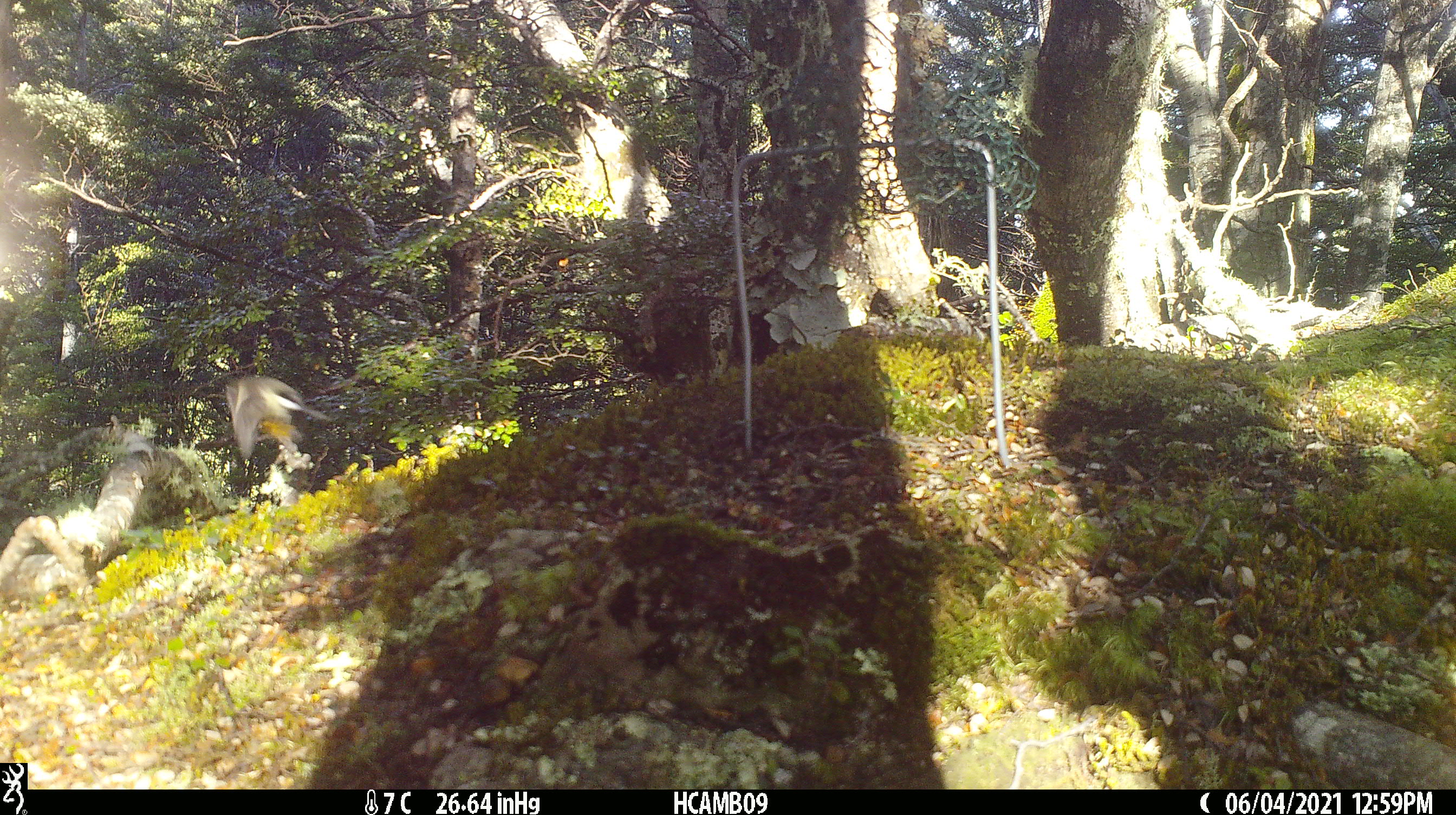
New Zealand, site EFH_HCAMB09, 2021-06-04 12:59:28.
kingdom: Animalia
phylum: Chordata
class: Aves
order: Passeriformes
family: Petroicidae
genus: Petroica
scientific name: Petroica macrocephala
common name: tomtit